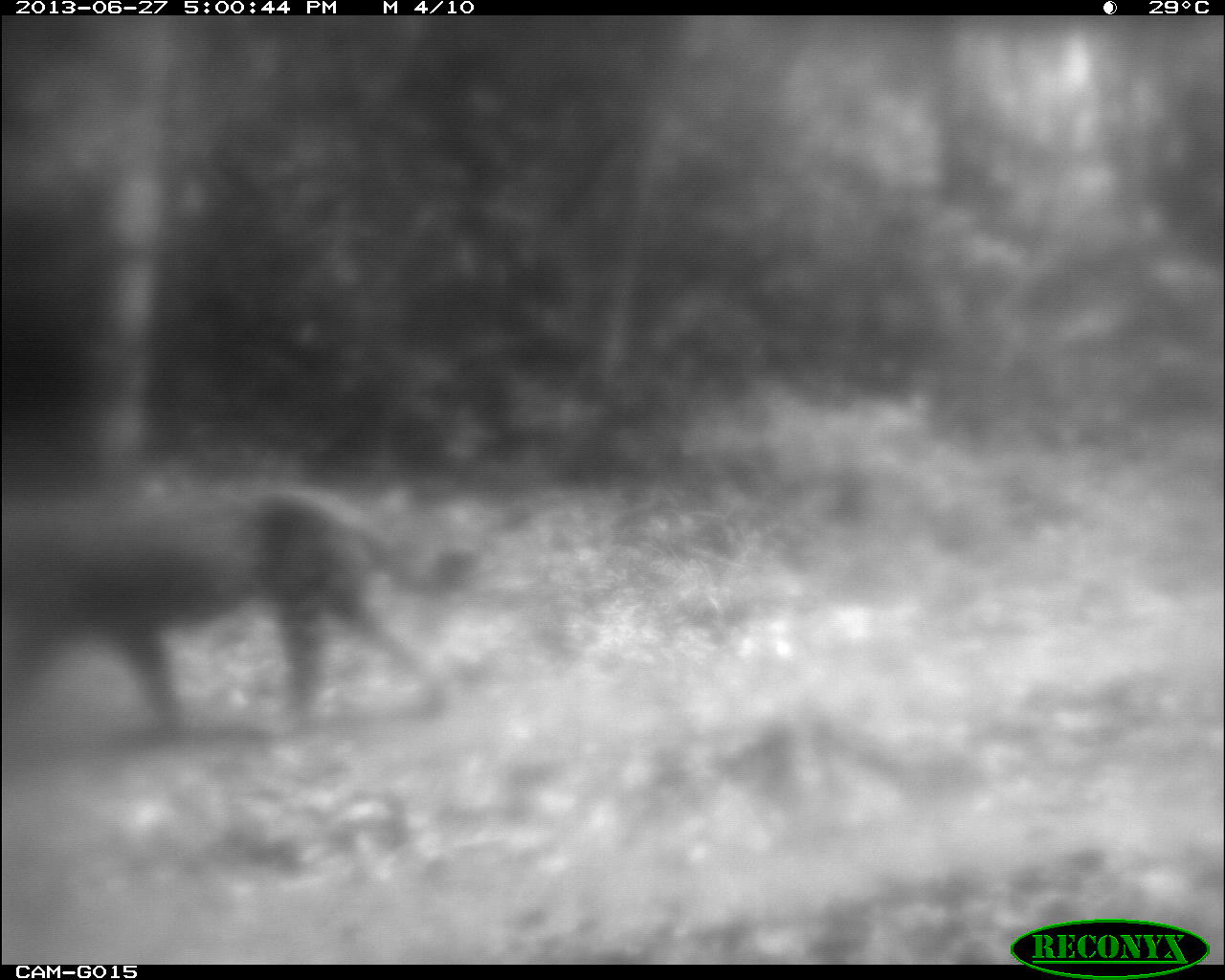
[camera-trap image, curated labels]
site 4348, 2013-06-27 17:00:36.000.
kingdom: Animalia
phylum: Chordata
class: Mammalia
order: Carnivora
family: Felidae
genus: Panthera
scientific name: Panthera onca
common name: jaguar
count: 1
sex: male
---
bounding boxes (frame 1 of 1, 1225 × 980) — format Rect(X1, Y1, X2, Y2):
panthera onca: Rect(0, 482, 476, 748)